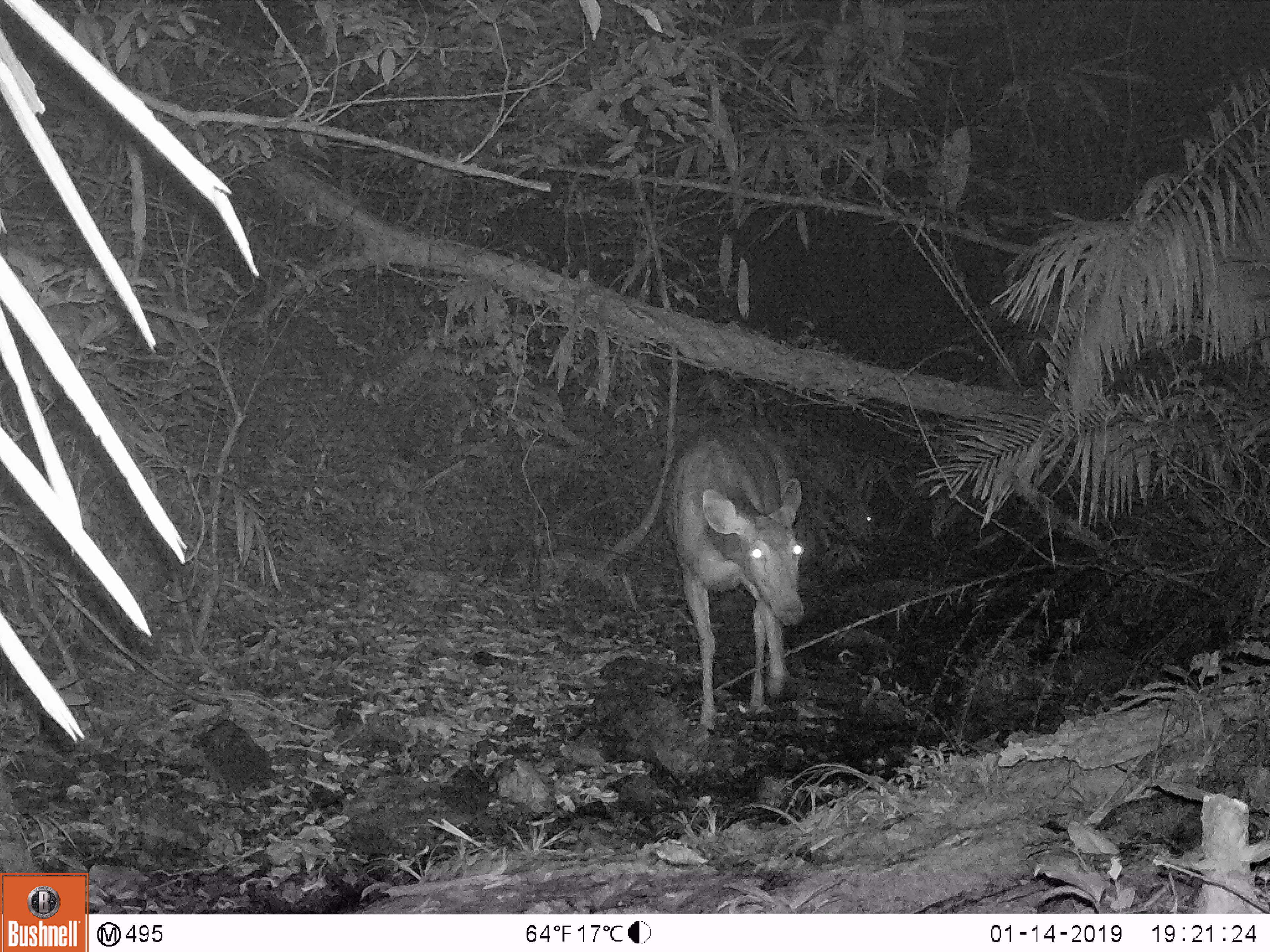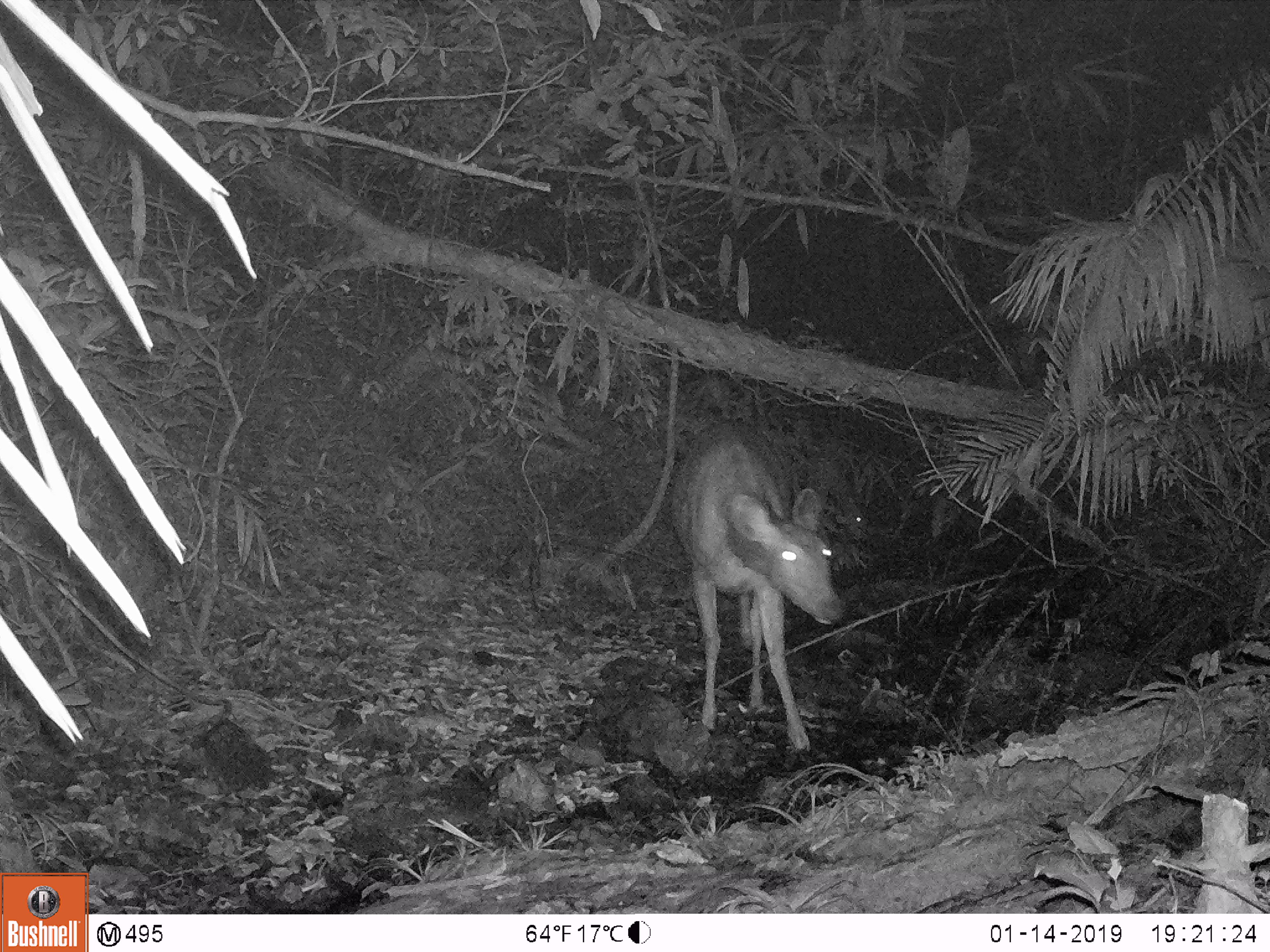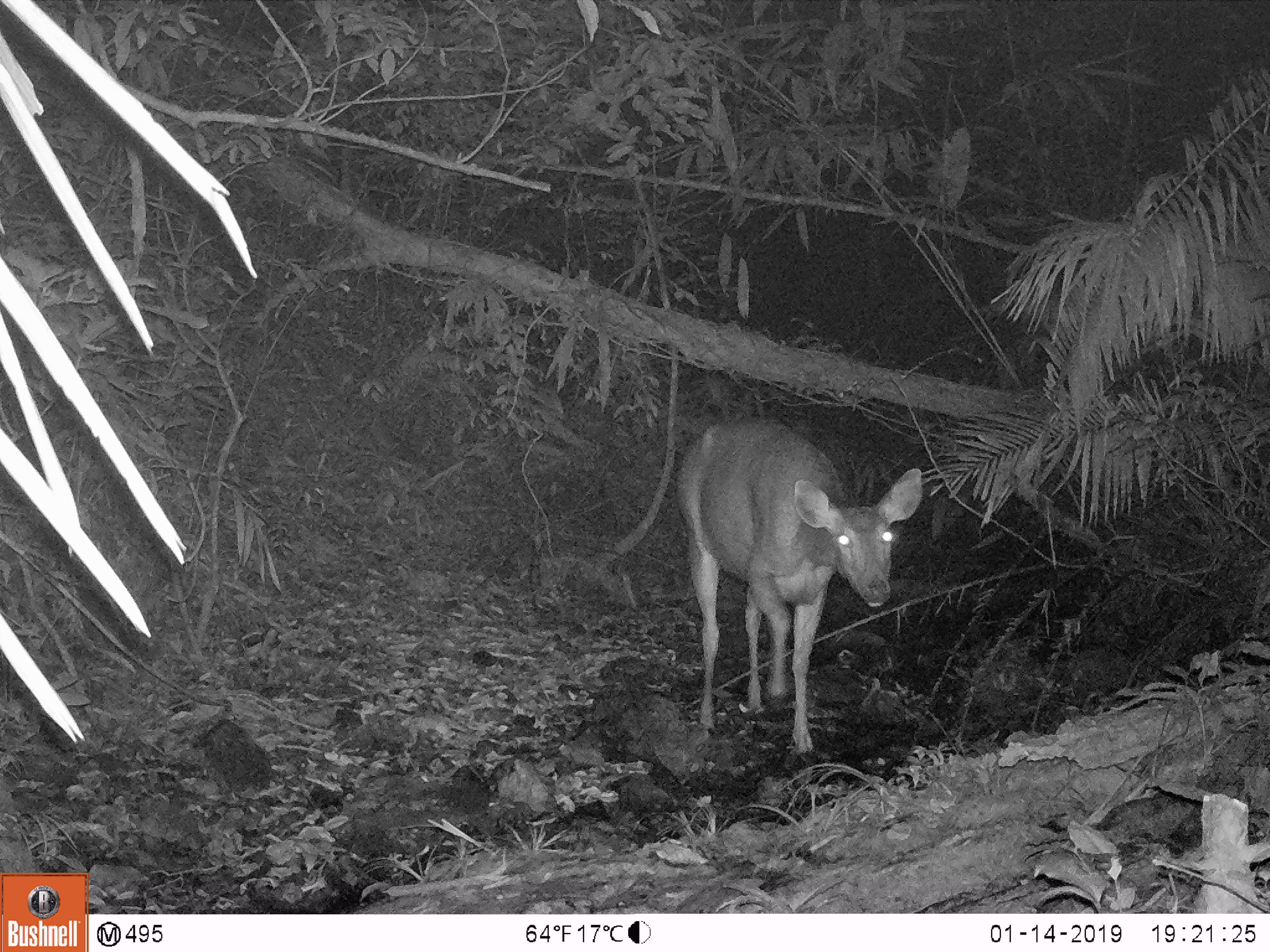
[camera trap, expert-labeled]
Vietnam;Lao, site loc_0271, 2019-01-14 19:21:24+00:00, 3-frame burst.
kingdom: Animalia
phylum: Chordata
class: Mammalia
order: Artiodactyla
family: Cervidae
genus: Rusa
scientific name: Rusa unicolor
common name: sambar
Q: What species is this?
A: Sambar (Rusa unicolor).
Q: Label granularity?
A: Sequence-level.